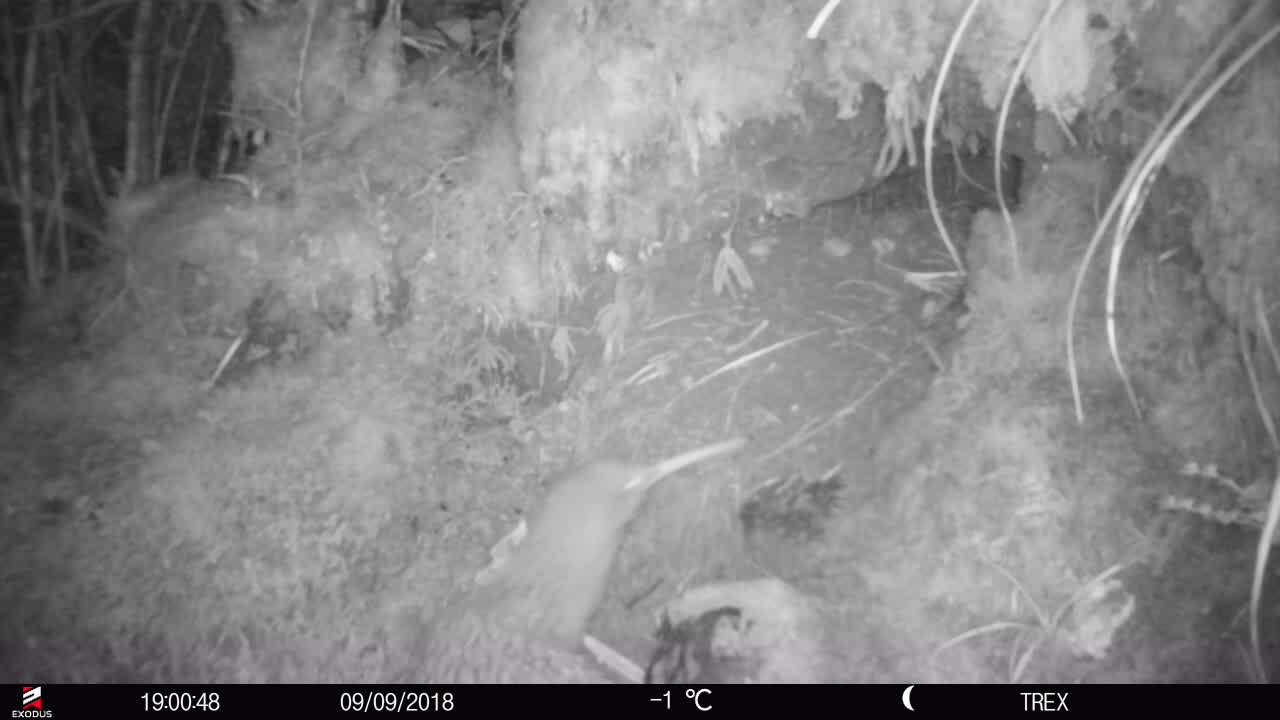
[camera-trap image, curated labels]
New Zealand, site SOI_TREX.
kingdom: Animalia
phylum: Chordata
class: Aves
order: Apterygiformes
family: Apterygidae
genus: Apteryx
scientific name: Apteryx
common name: kiwi